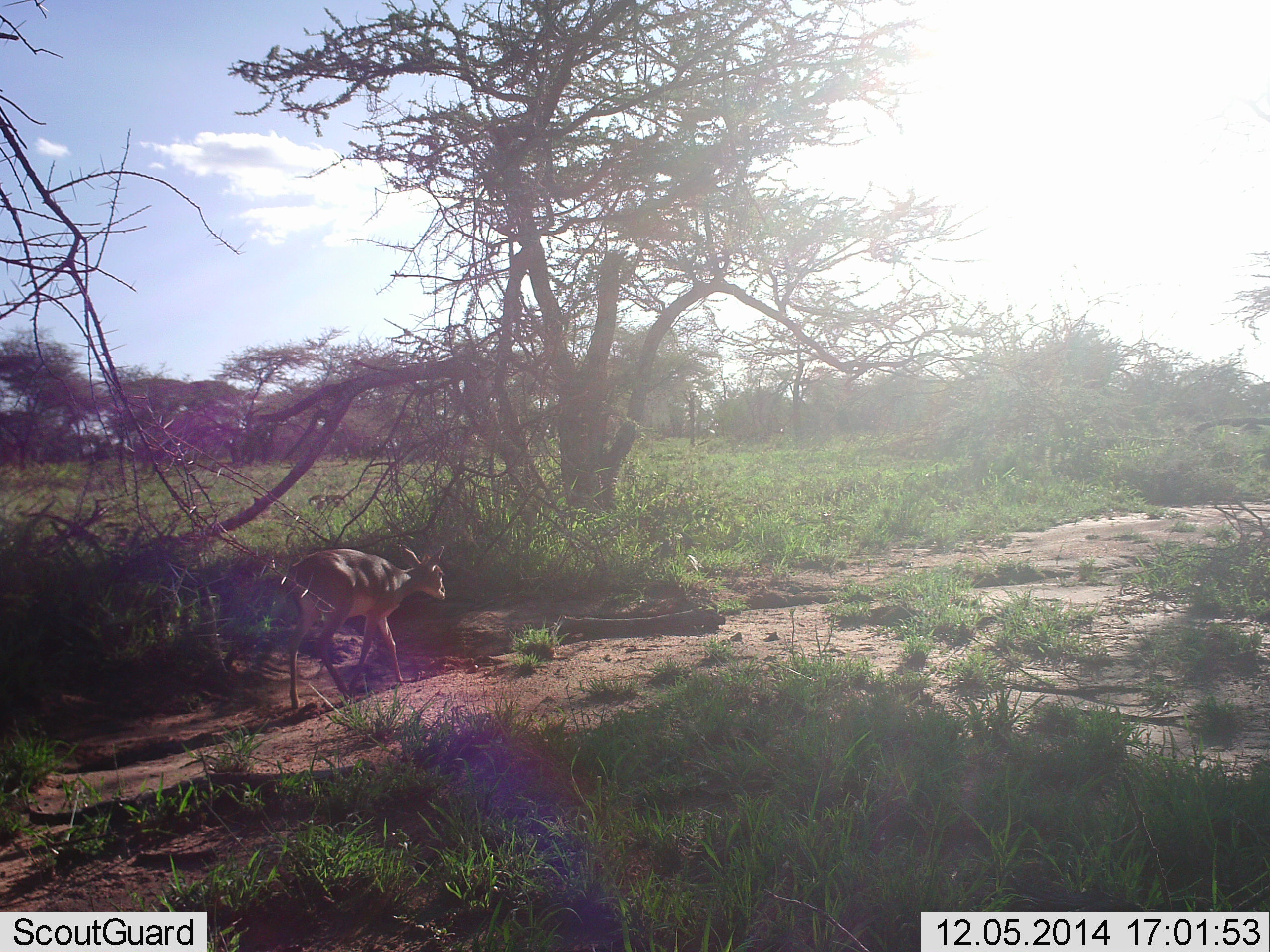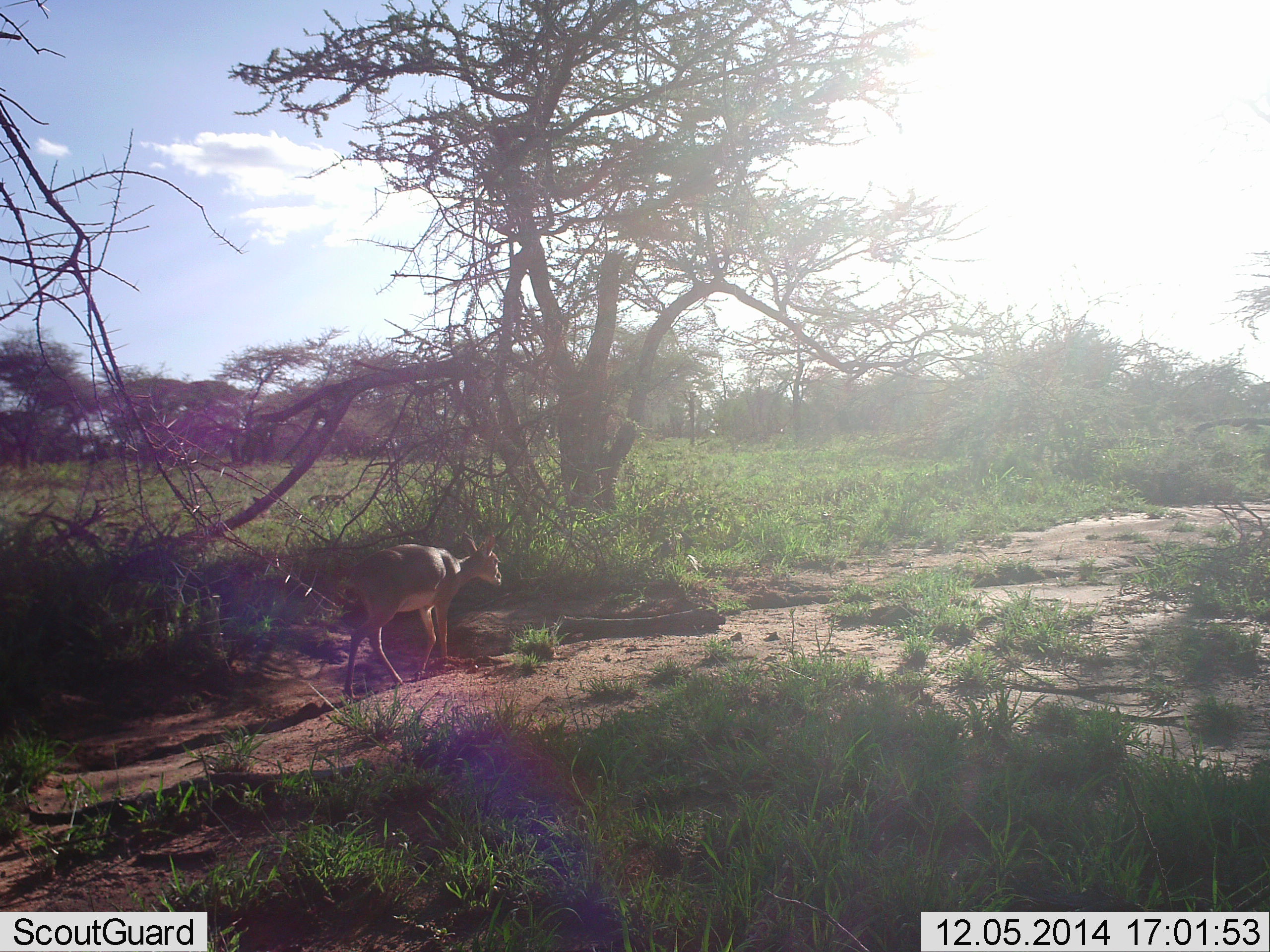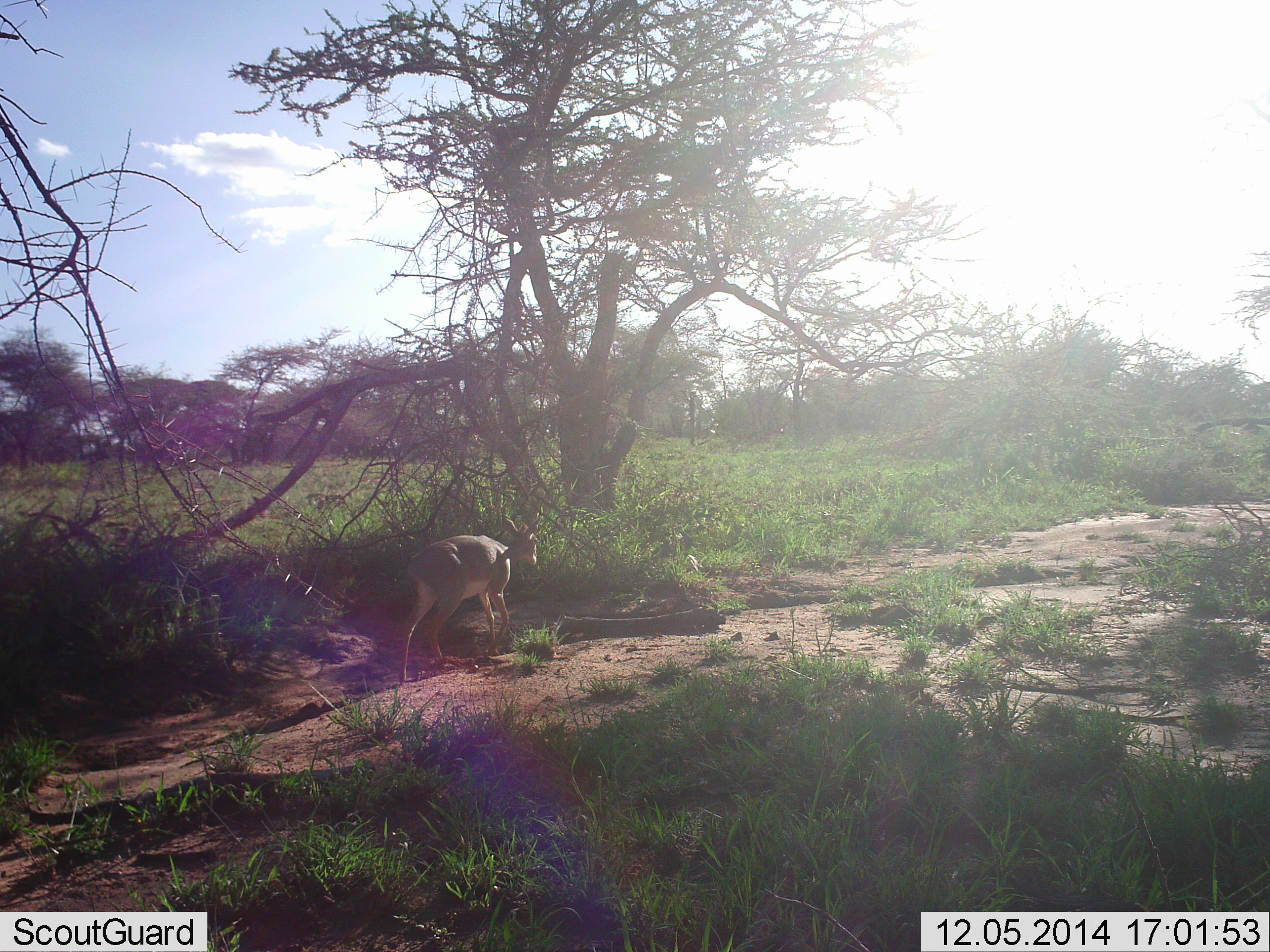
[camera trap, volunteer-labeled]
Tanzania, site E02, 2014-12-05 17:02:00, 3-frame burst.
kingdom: Animalia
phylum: Chordata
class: Mammalia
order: Artiodactyla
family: Bovidae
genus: Madoqua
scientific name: Madoqua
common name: dikdik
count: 1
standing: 0%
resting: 0%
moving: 100%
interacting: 0%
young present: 0%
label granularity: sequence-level